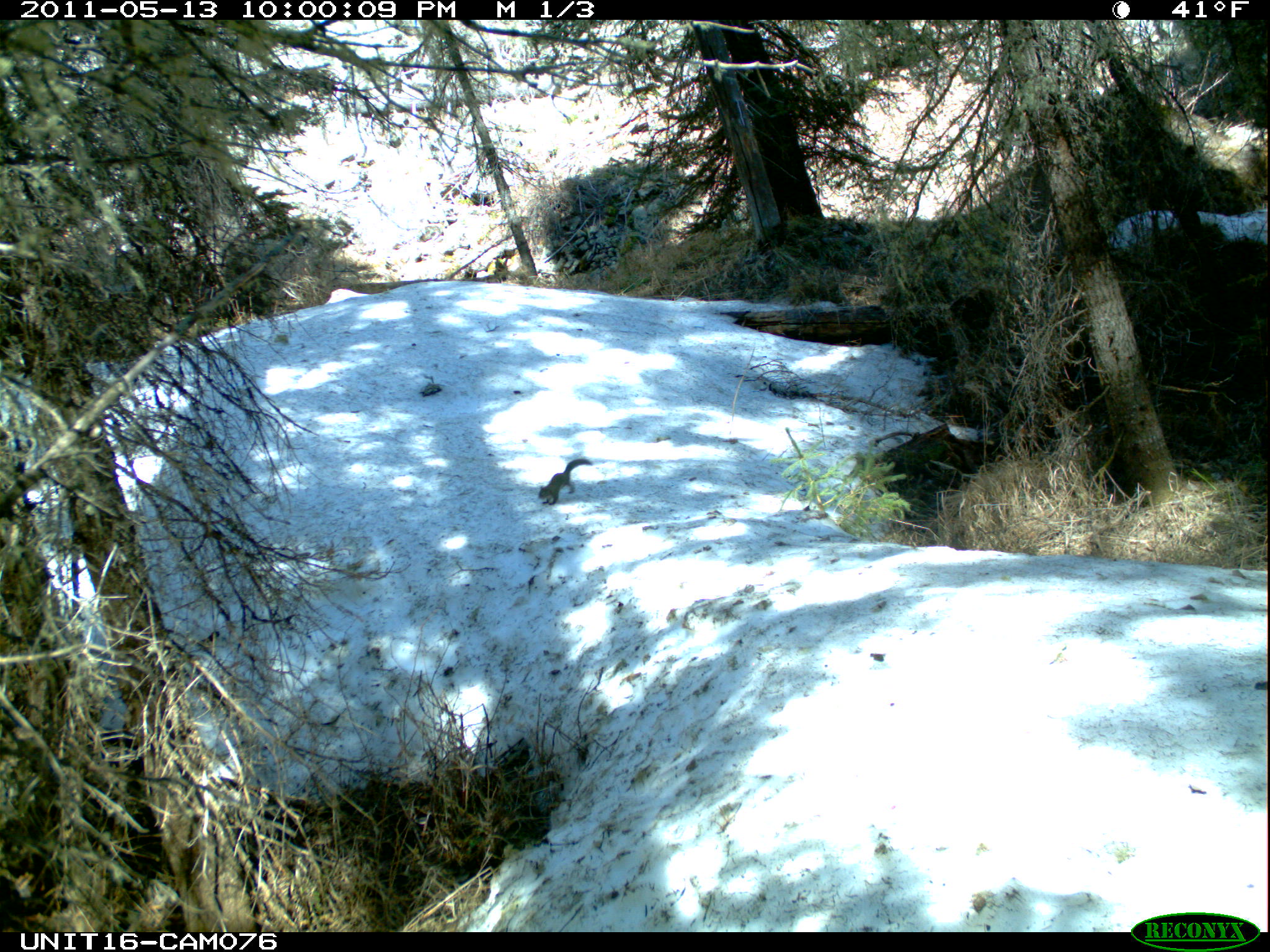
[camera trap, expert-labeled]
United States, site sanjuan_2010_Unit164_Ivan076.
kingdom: Animalia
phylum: Chordata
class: Mammalia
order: Rodentia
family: Sciuridae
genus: Tamiasciurus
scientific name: Tamiasciurus hudsonicus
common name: american red squirrel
Tamiasciurus hudsonicus (american red squirrel).